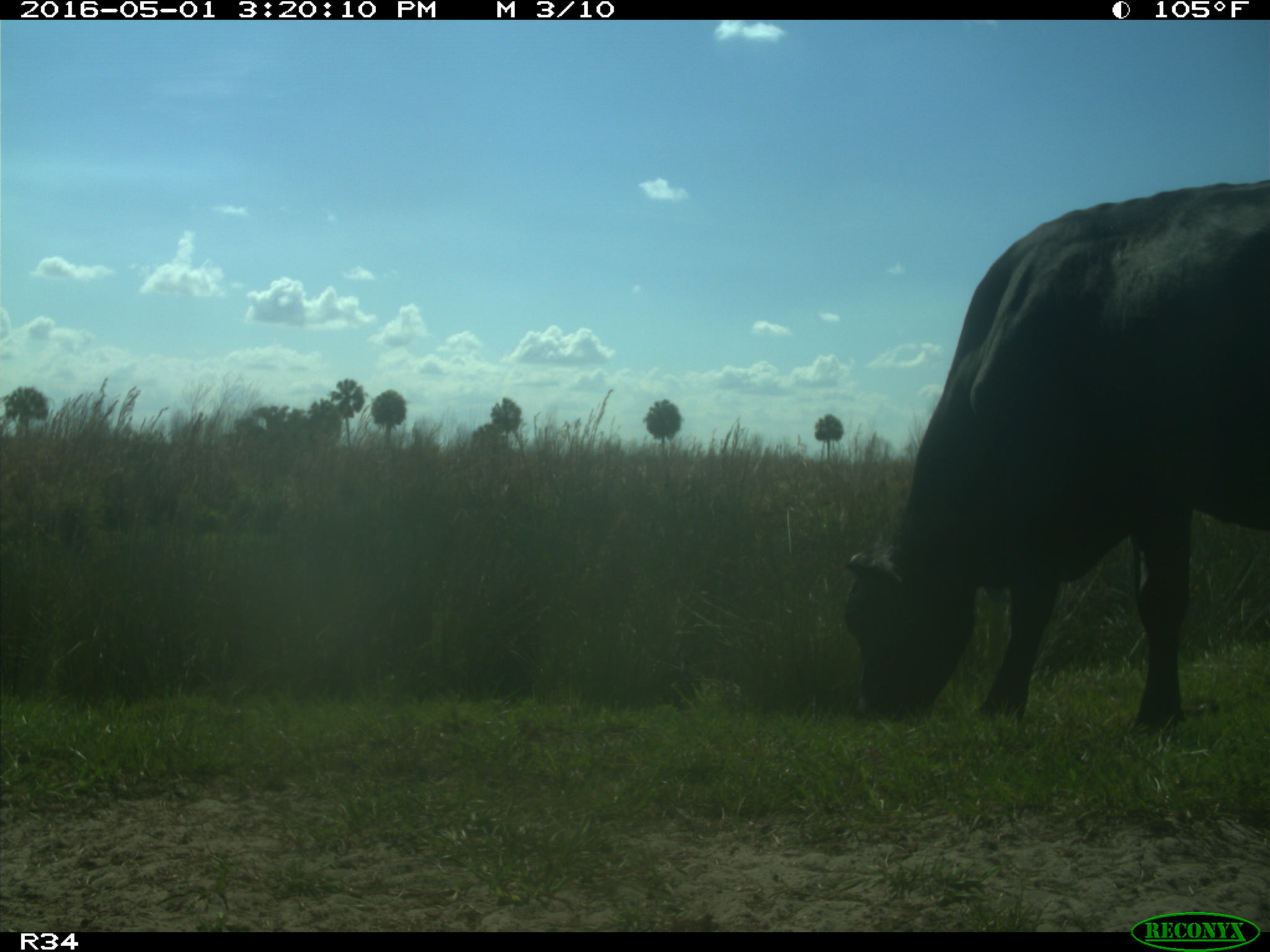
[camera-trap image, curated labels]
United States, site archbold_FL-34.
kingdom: Animalia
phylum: Chordata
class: Mammalia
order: Artiodactyla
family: Bovidae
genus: Bos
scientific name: Bos taurus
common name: domestic cow